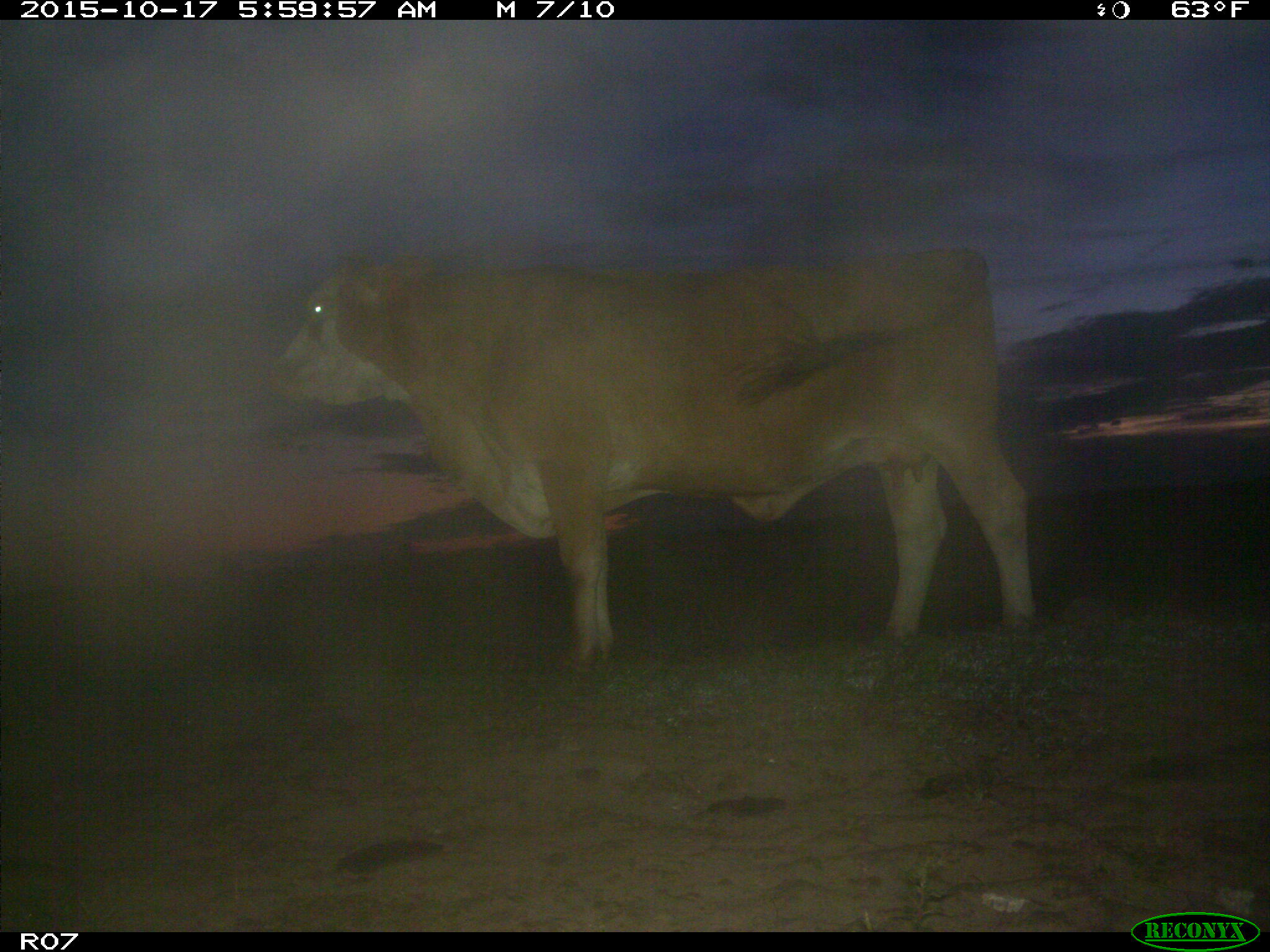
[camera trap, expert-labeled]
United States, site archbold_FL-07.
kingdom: Animalia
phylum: Chordata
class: Mammalia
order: Artiodactyla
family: Bovidae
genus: Bos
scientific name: Bos taurus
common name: domestic cow